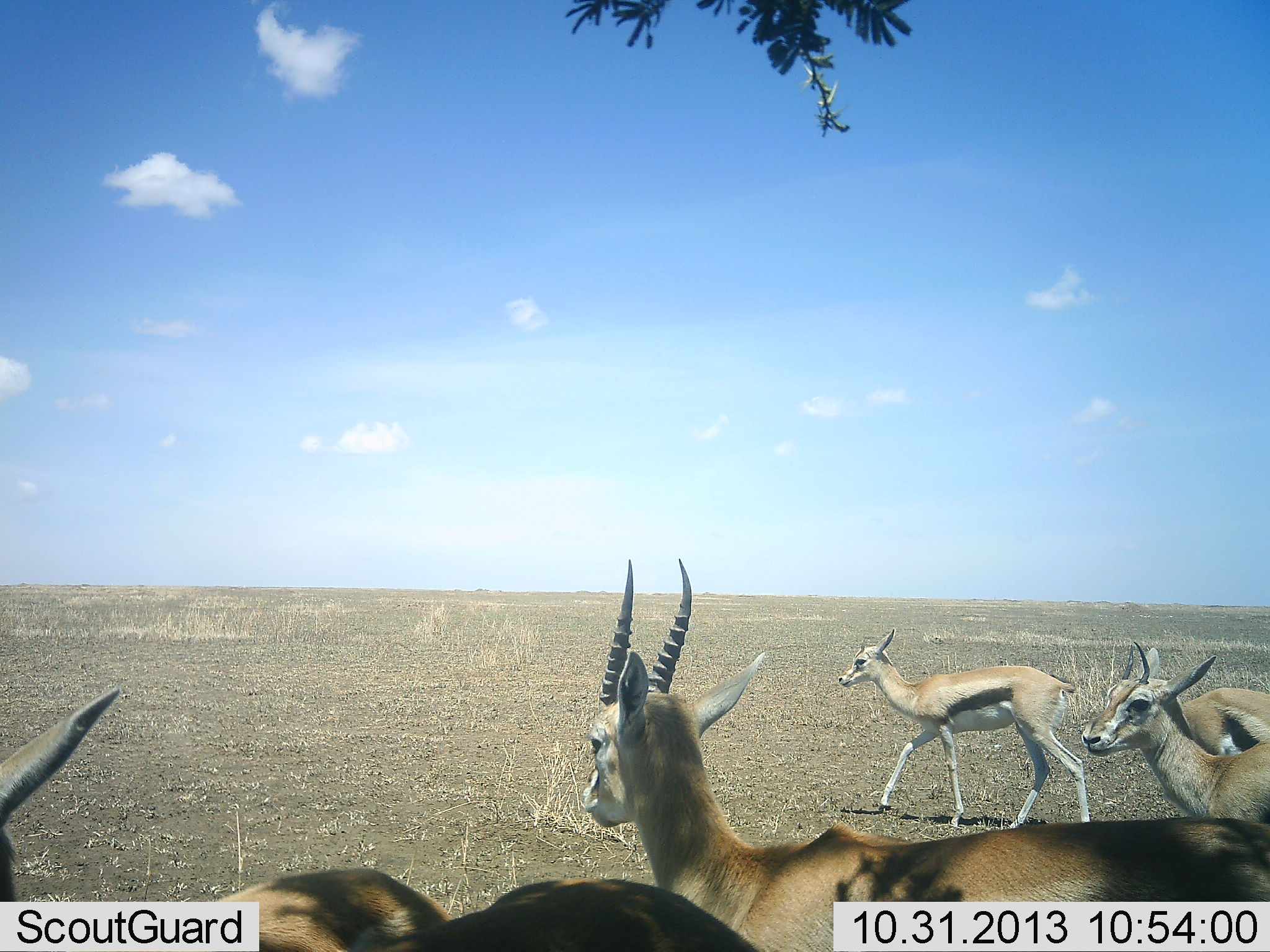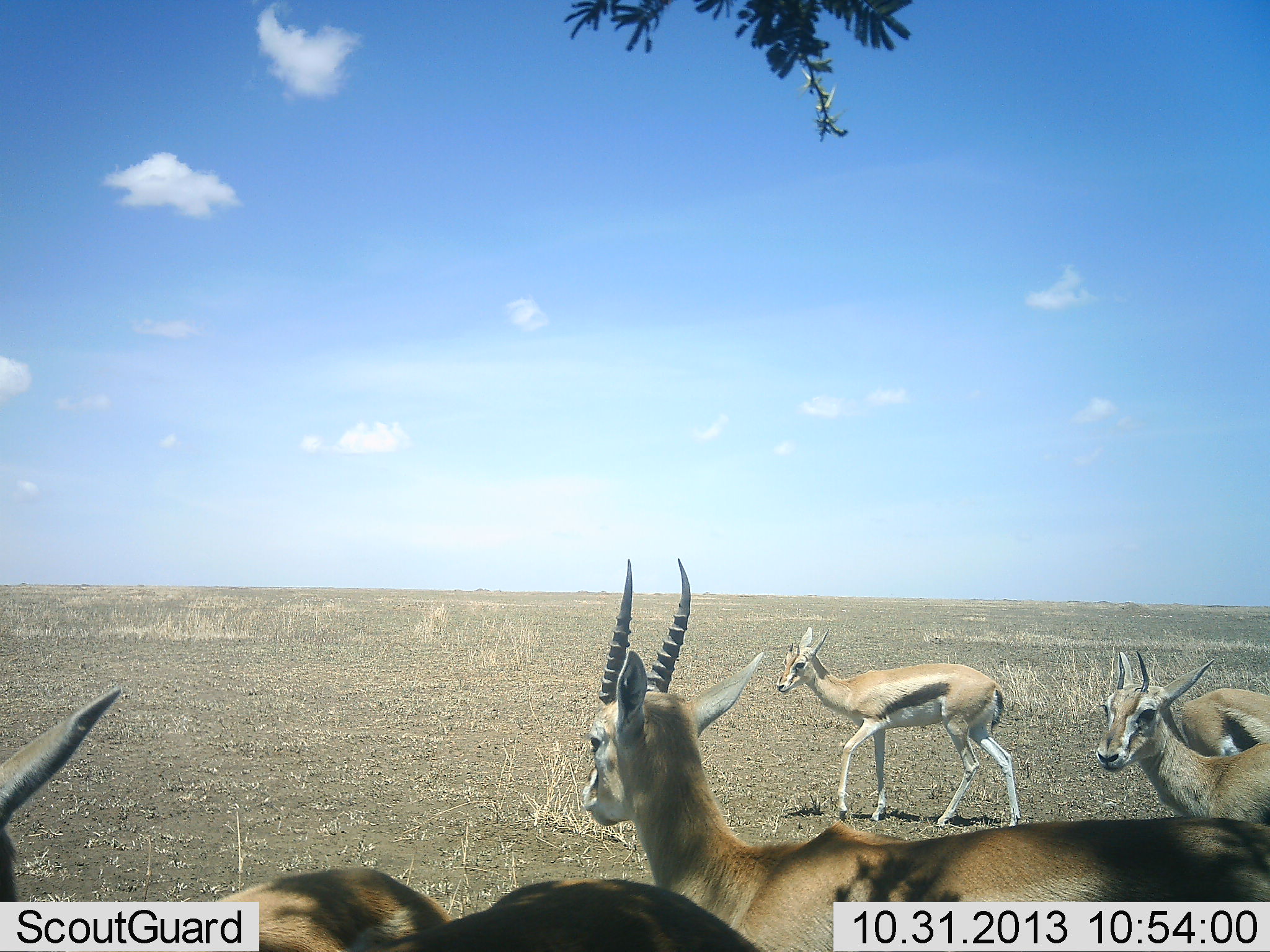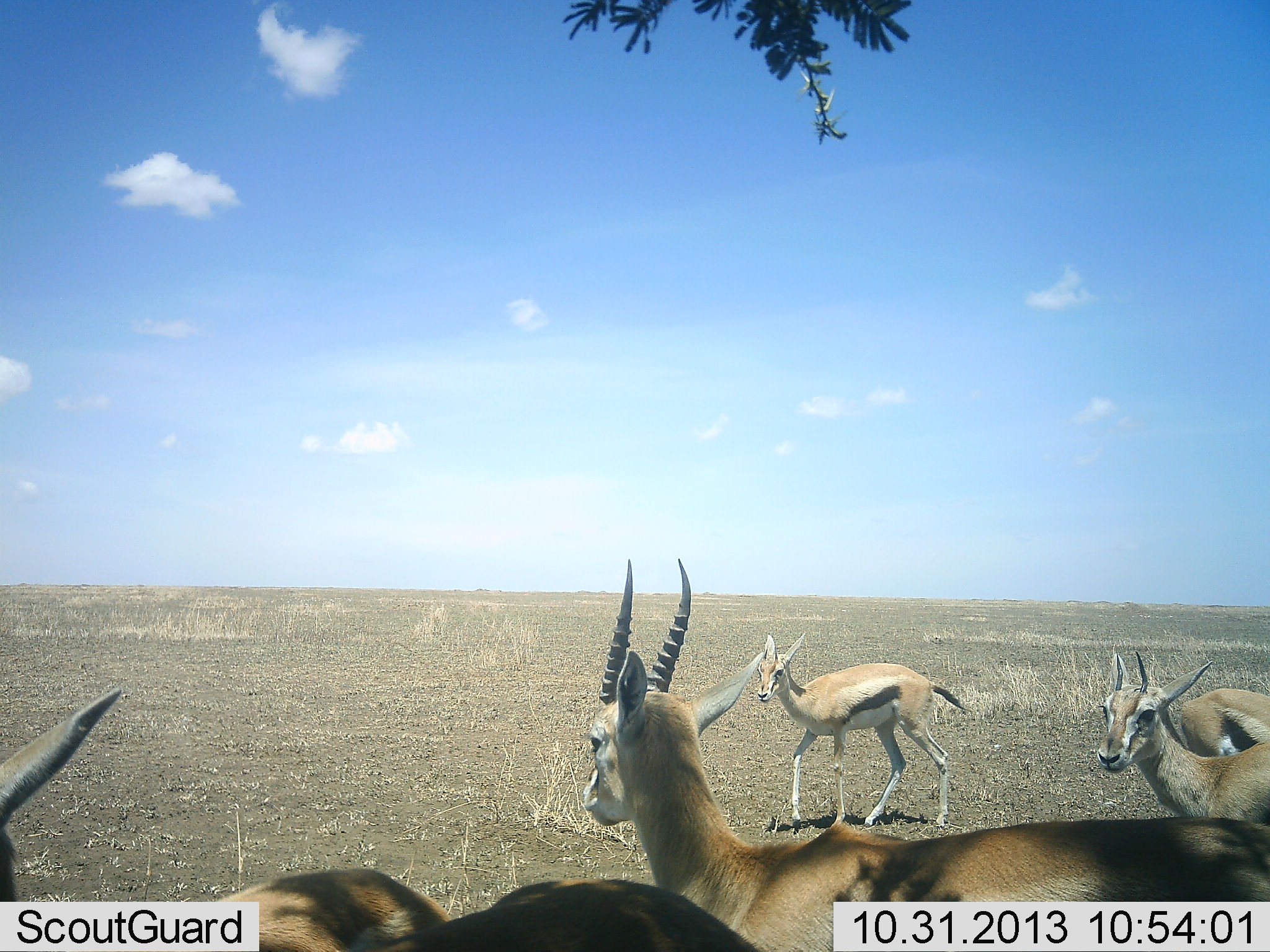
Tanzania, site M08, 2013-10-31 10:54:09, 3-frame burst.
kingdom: Animalia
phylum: Chordata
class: Mammalia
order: Artiodactyla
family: Bovidae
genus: Eudorcas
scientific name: Eudorcas thomsonii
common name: thomson's gazelle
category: gazellethomsons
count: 5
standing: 82%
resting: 0%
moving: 55%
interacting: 0%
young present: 0%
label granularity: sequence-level